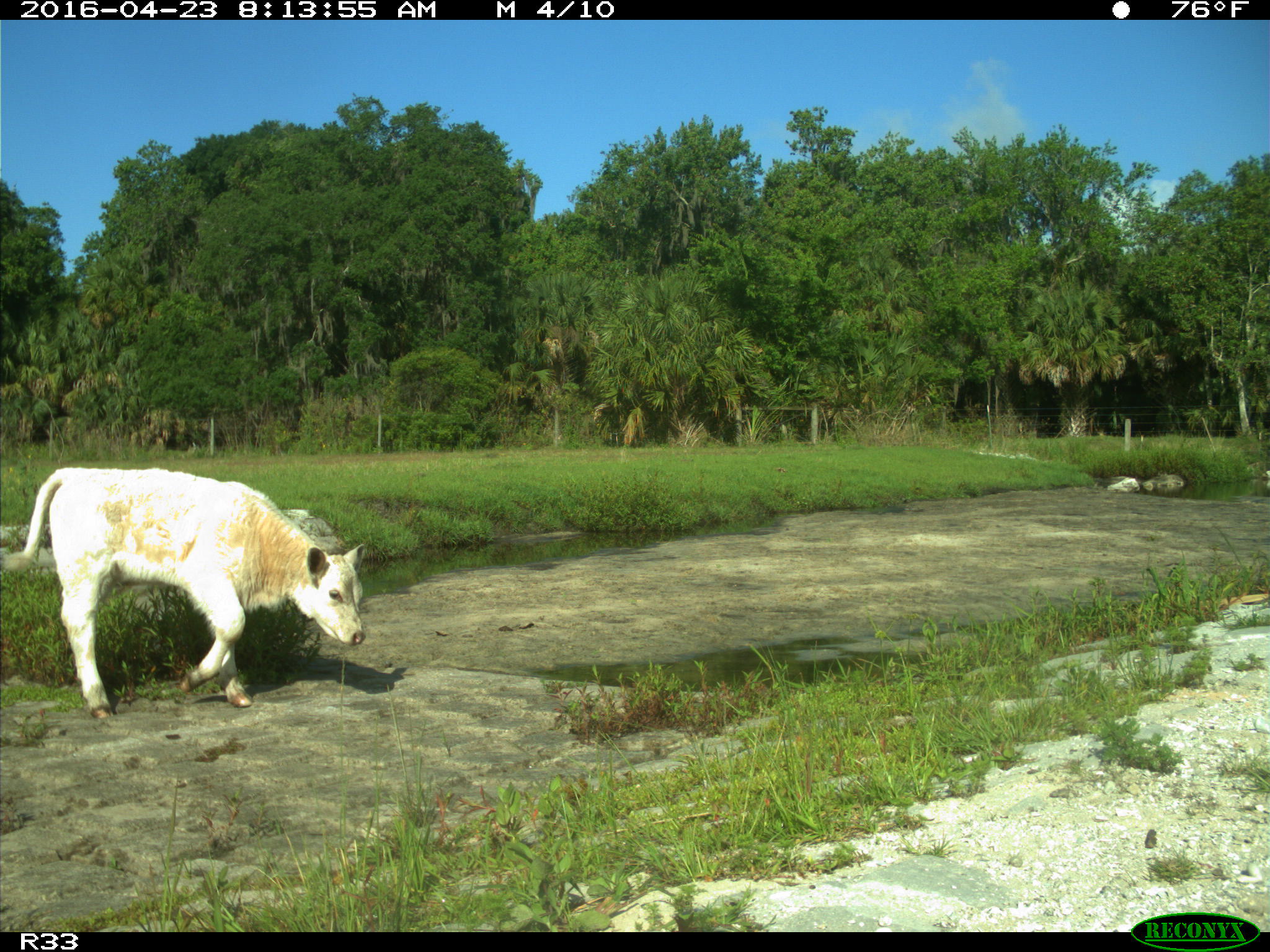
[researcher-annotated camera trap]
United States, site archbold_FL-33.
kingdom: Animalia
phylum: Chordata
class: Mammalia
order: Artiodactyla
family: Bovidae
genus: Bos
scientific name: Bos taurus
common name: domestic cow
Bos taurus (domestic cow).